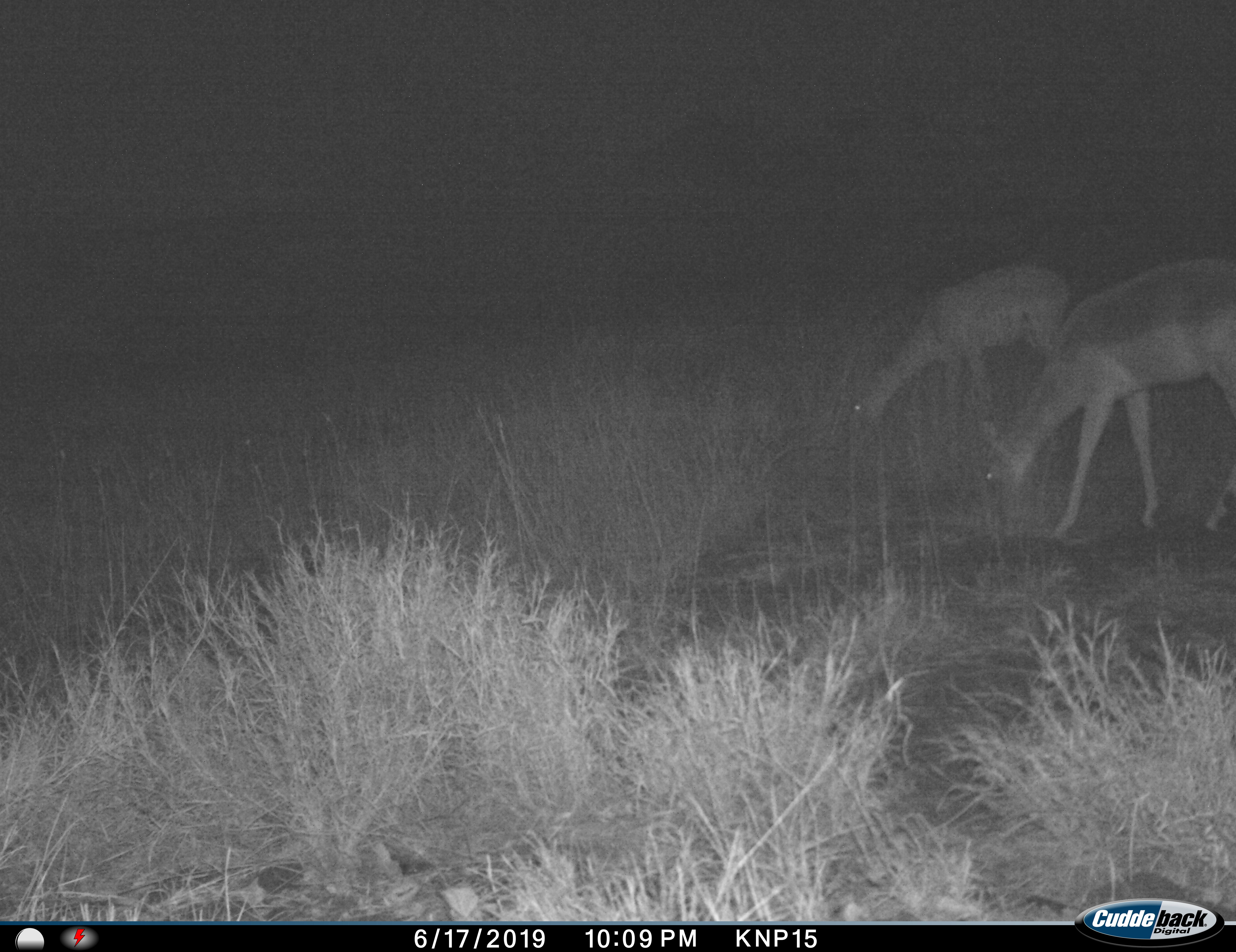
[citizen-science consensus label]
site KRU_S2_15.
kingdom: Animalia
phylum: Chordata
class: Mammalia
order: Artiodactyla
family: Bovidae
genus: Aepyceros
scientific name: Aepyceros melampus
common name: impala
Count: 2.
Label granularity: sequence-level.